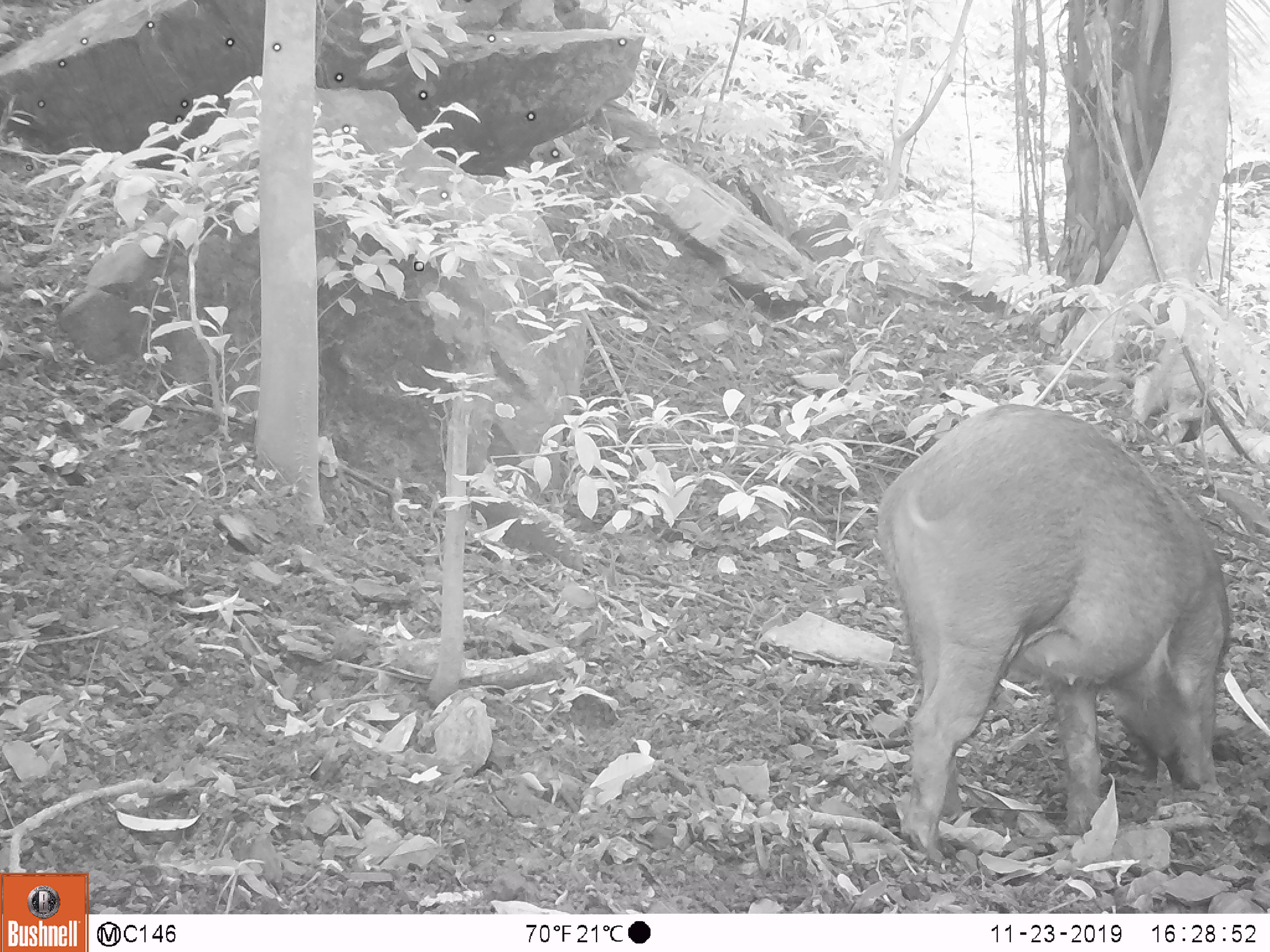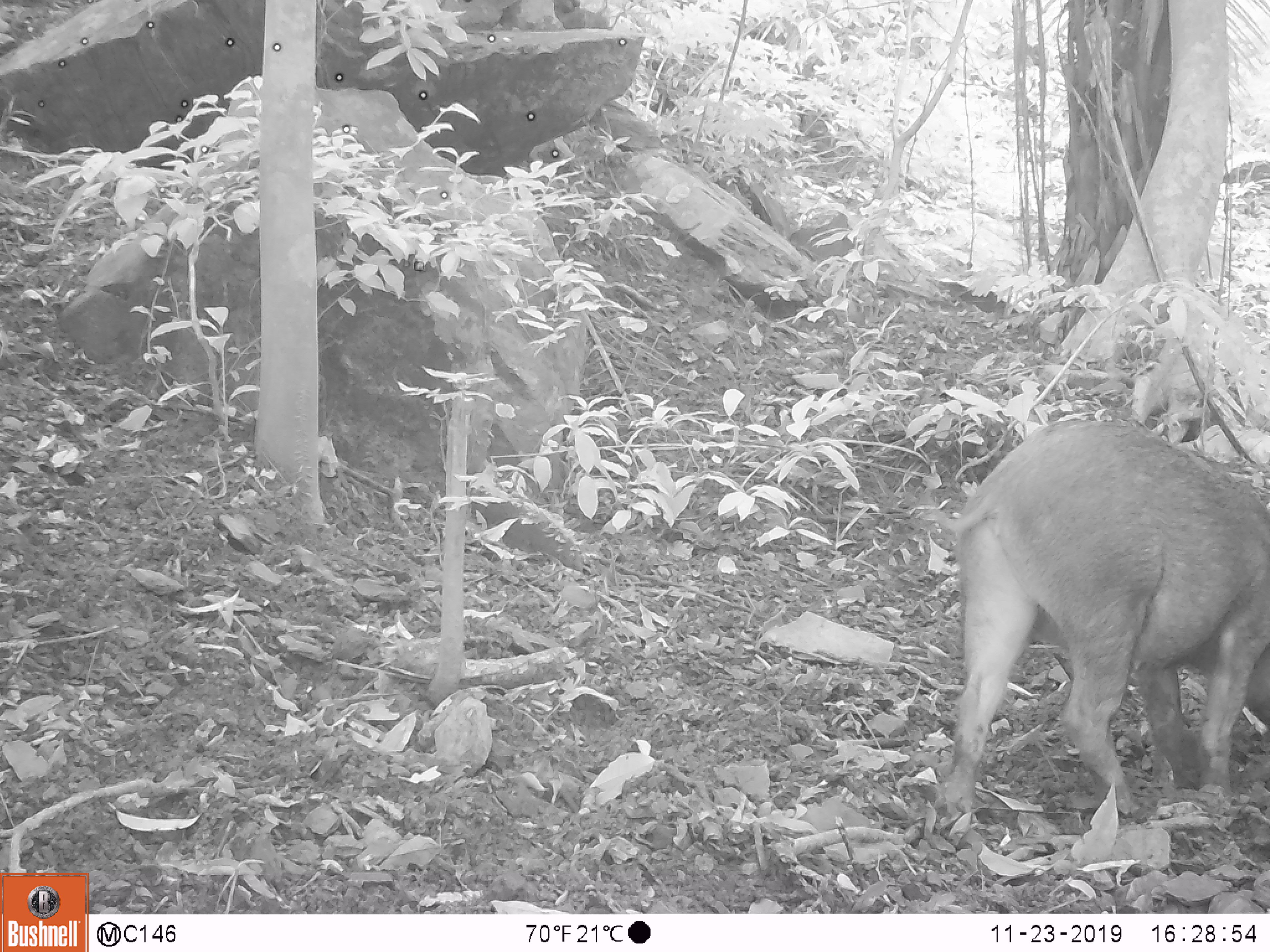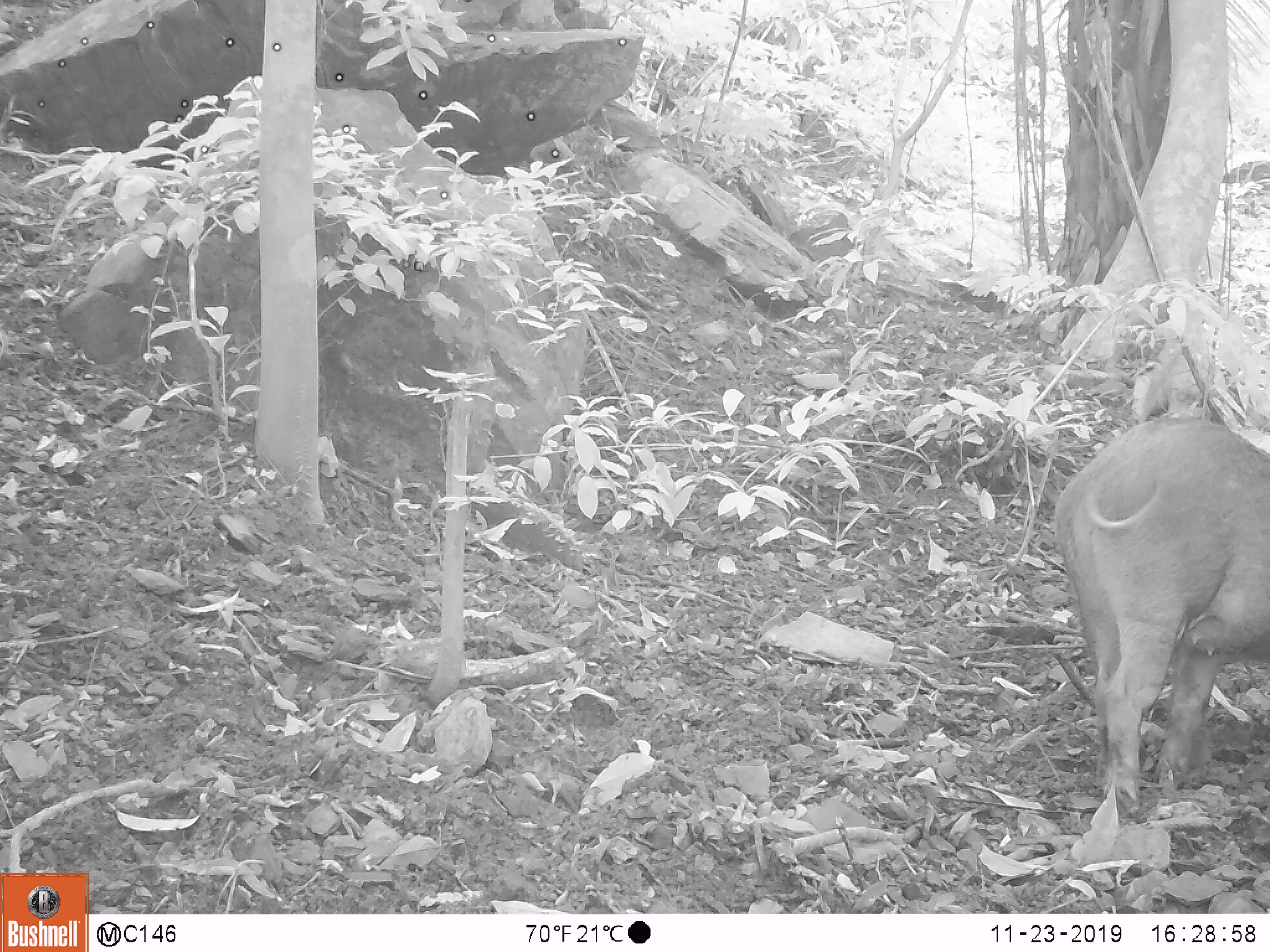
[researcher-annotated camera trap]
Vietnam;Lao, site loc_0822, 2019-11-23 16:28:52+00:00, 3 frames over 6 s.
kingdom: Animalia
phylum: Chordata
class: Mammalia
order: Artiodactyla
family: Suidae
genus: Sus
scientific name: Sus scrofa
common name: eurasian wild pig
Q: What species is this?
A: Eurasian wild pig (Sus scrofa).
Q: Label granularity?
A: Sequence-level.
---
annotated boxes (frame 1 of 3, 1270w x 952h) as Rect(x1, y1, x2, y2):
eurasian wild pig: Rect(875, 400, 1239, 874)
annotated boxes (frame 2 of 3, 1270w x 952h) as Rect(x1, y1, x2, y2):
eurasian wild pig: Rect(914, 416, 1270, 833)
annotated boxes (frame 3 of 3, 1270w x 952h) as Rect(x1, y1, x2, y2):
eurasian wild pig: Rect(1051, 411, 1270, 819)